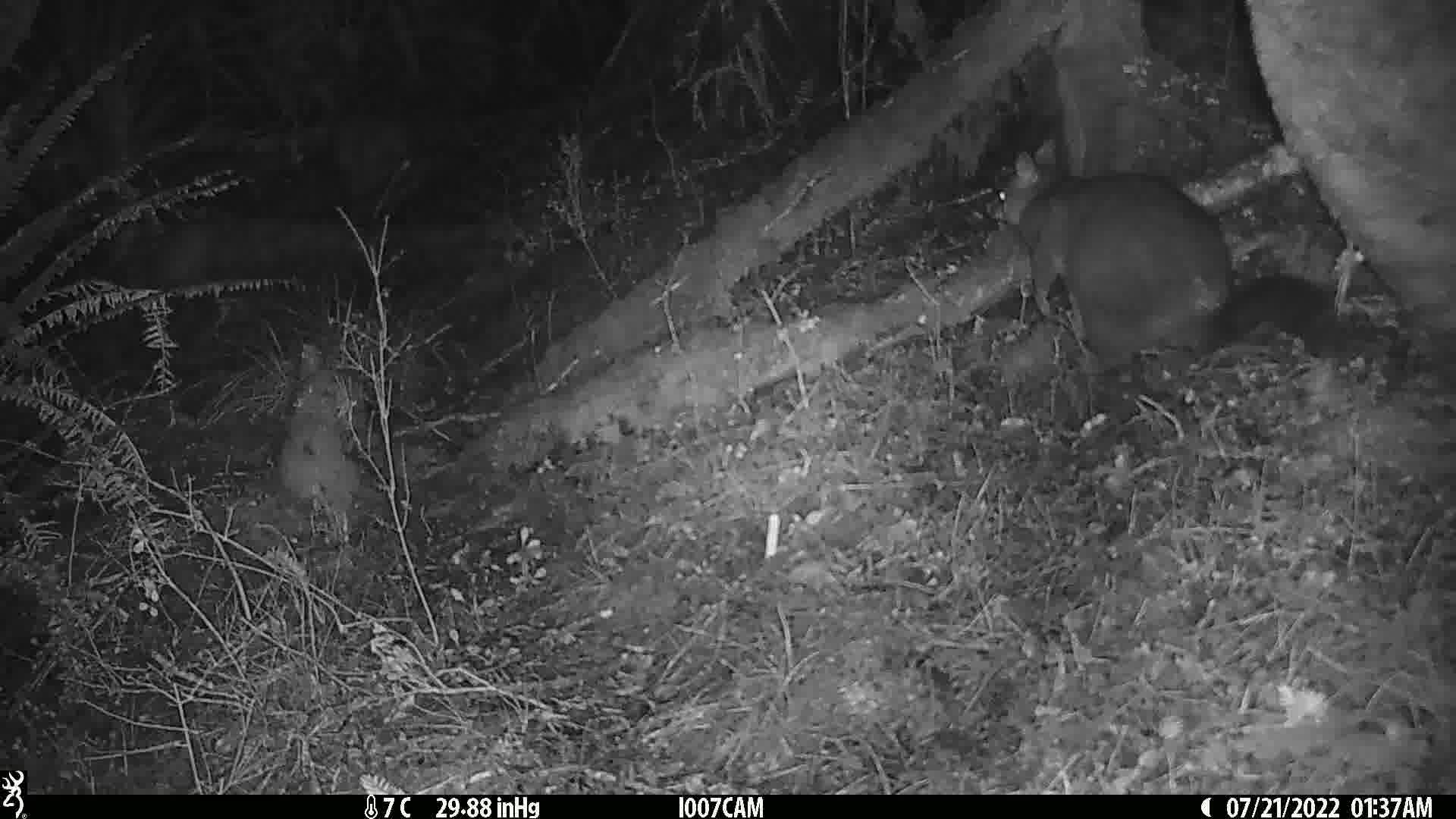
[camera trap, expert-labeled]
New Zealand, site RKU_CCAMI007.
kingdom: Animalia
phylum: Chordata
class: Mammalia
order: Diprotodontia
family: Phalangeridae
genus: Trichosurus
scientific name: Trichosurus vulpecula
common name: common brushtail possum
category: possum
Possum (common brushtail possum) (Trichosurus vulpecula).